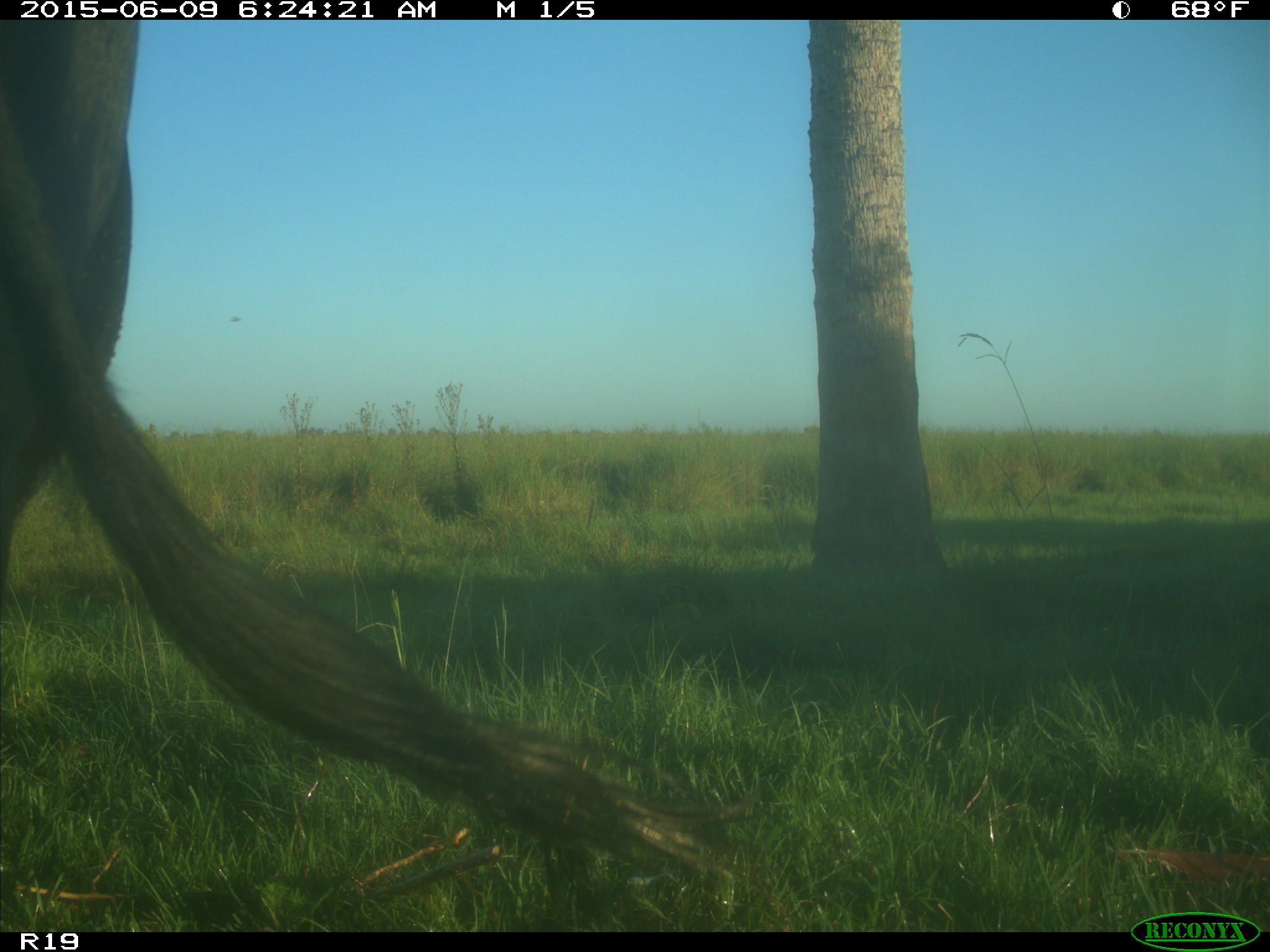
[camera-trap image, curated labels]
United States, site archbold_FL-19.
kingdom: Animalia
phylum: Chordata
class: Mammalia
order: Artiodactyla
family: Bovidae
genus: Bos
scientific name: Bos taurus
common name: domestic cow